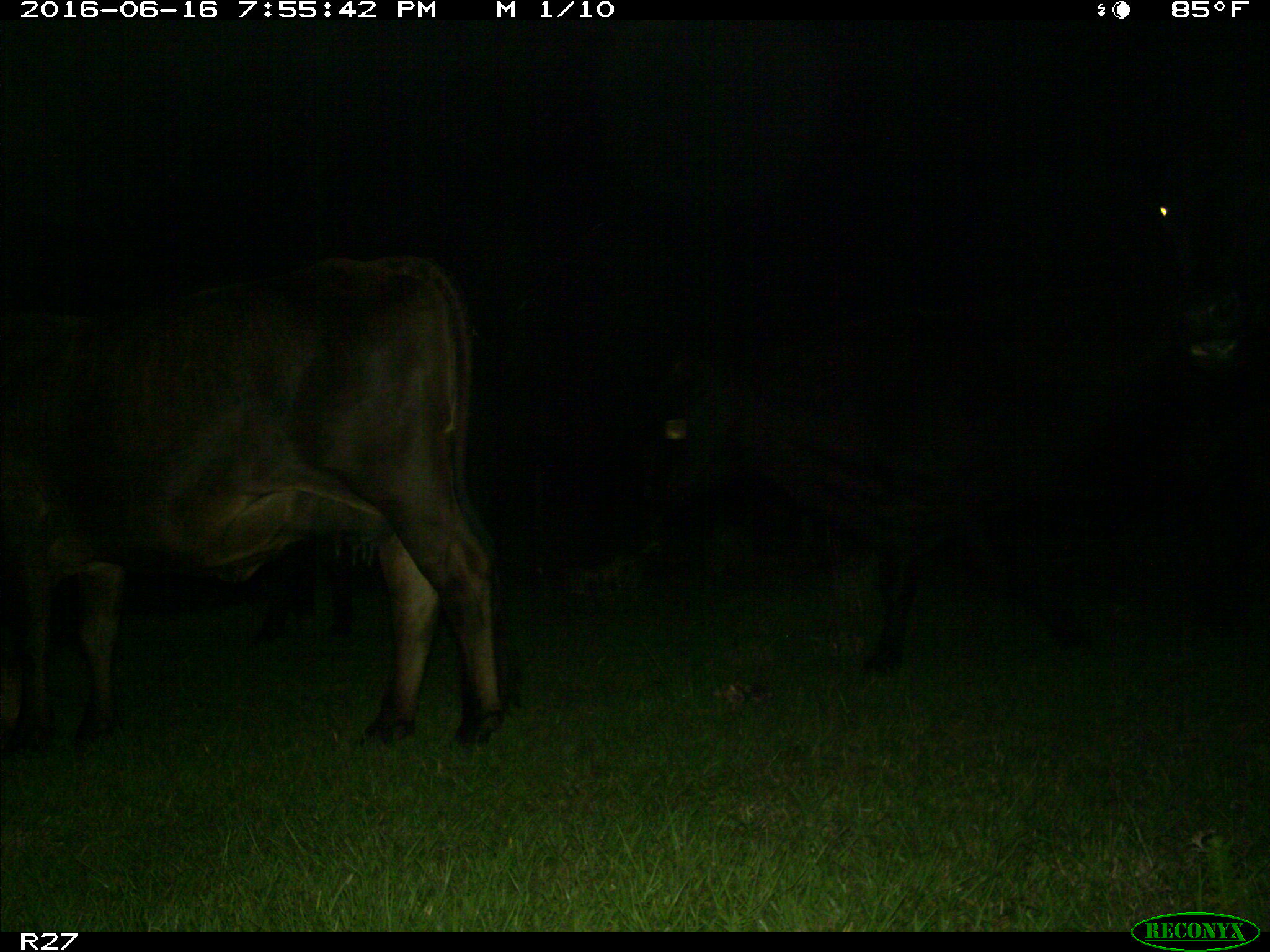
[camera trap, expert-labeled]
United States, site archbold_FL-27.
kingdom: Animalia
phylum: Chordata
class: Mammalia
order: Artiodactyla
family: Bovidae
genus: Bos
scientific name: Bos taurus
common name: domestic cow